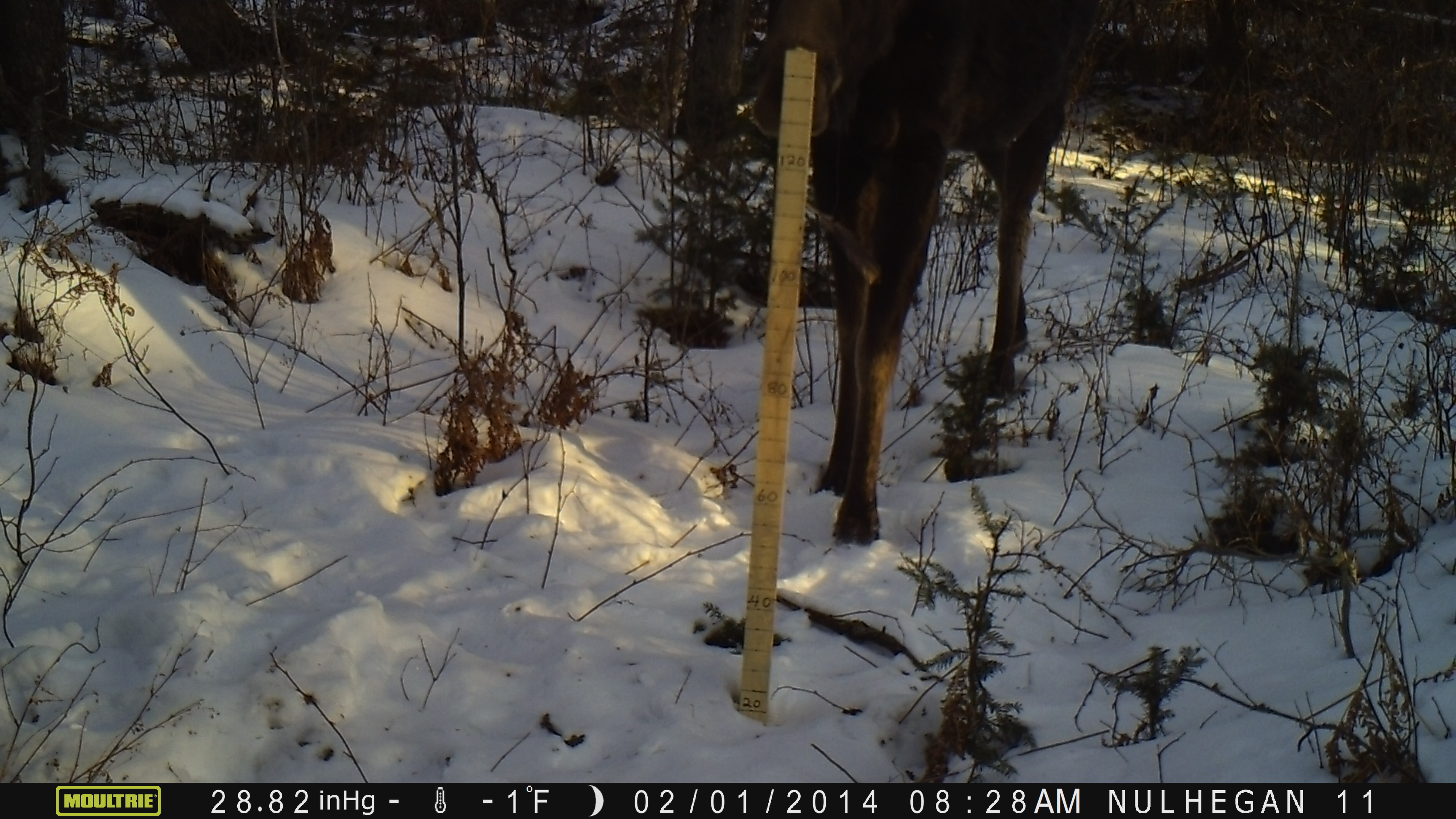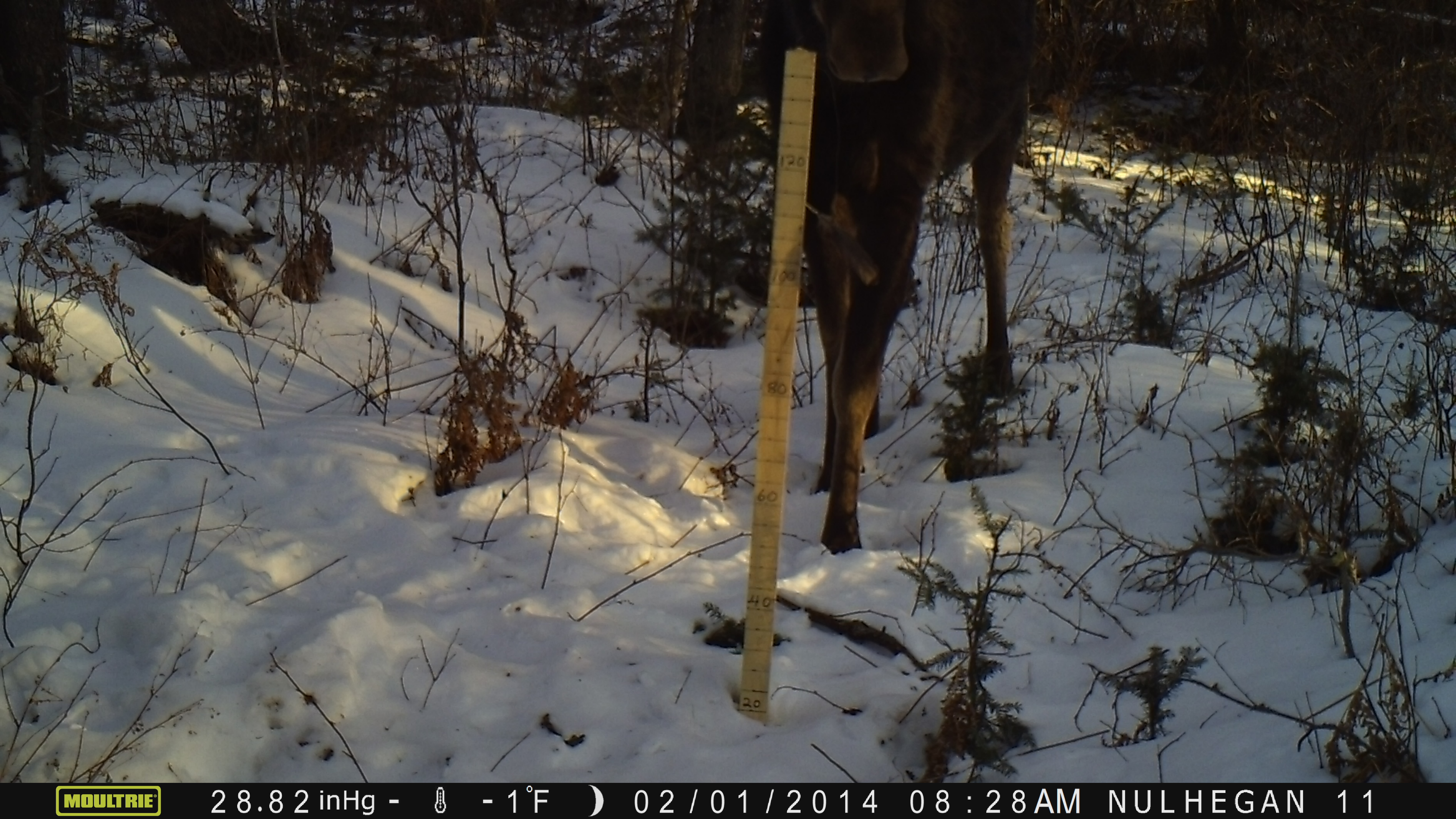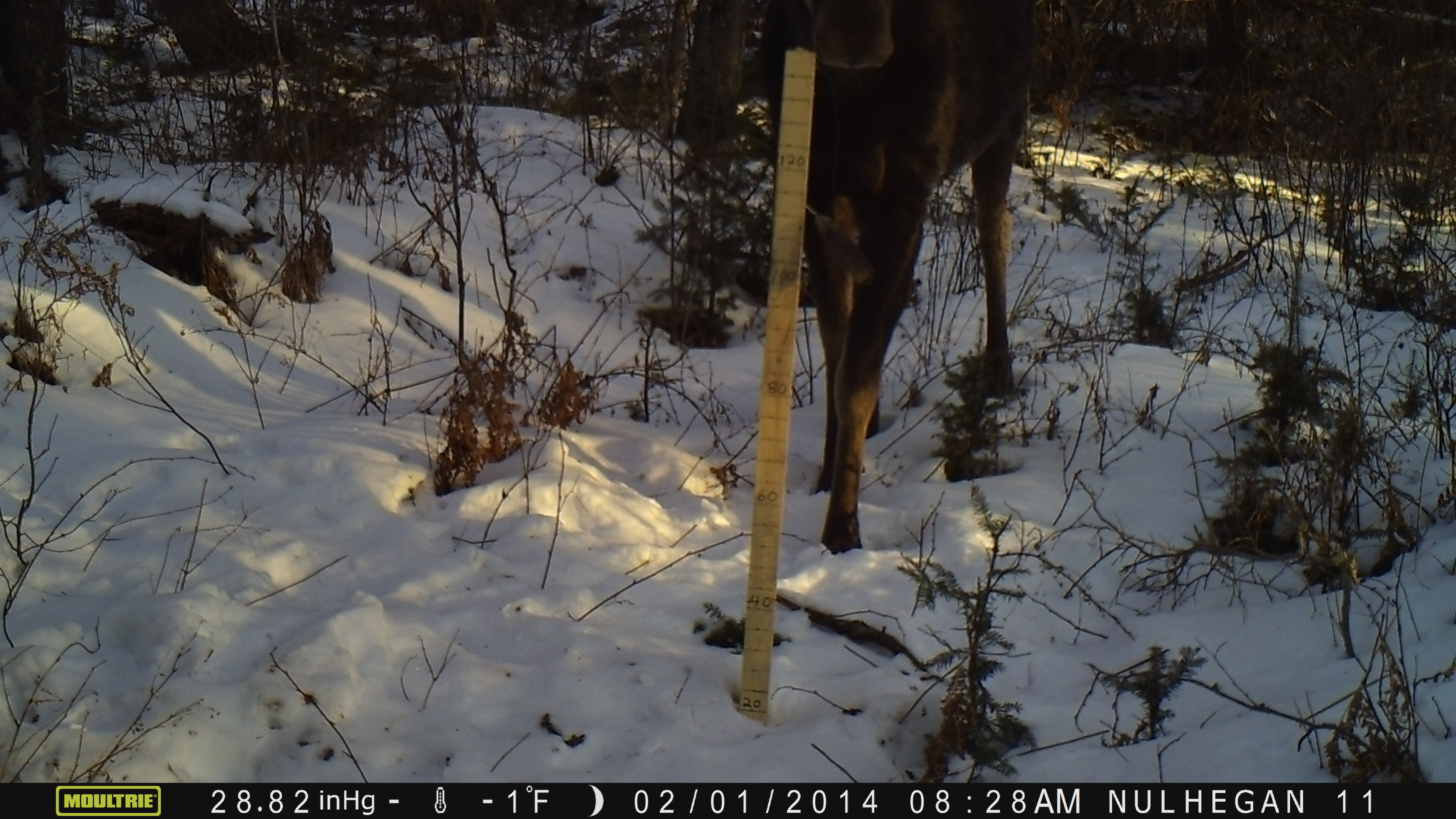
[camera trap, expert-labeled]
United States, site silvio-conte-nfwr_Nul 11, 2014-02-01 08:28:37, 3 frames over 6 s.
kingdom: Animalia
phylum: Chordata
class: Mammalia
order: Artiodactyla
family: Cervidae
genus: Alces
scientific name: Alces alces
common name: moose